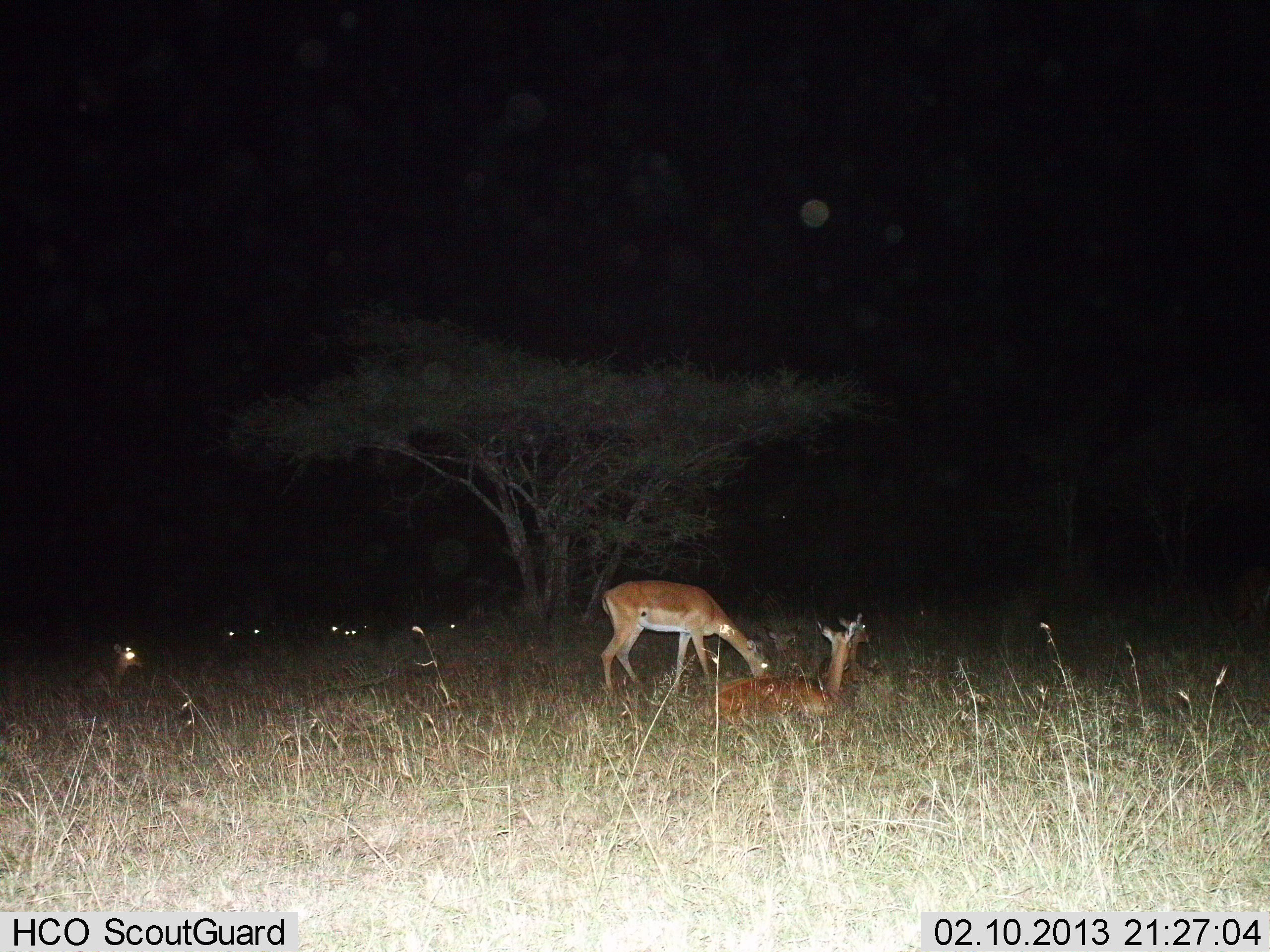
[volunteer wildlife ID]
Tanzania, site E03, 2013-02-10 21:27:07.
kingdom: Animalia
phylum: Chordata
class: Mammalia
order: Artiodactyla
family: Bovidae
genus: Aepyceros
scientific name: Aepyceros melampus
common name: impala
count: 6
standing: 29%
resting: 95%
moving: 0%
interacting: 0%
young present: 0%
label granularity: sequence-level